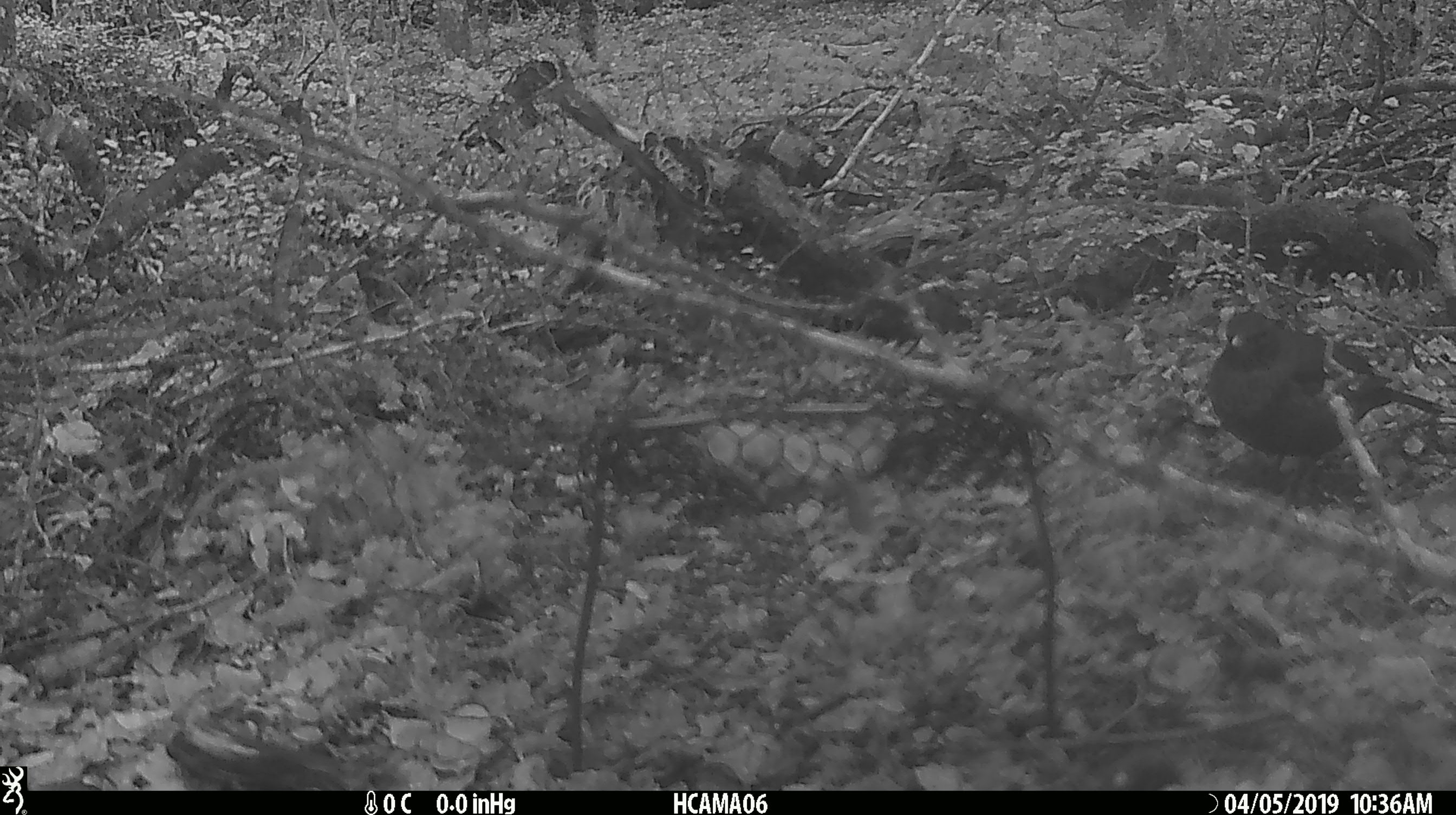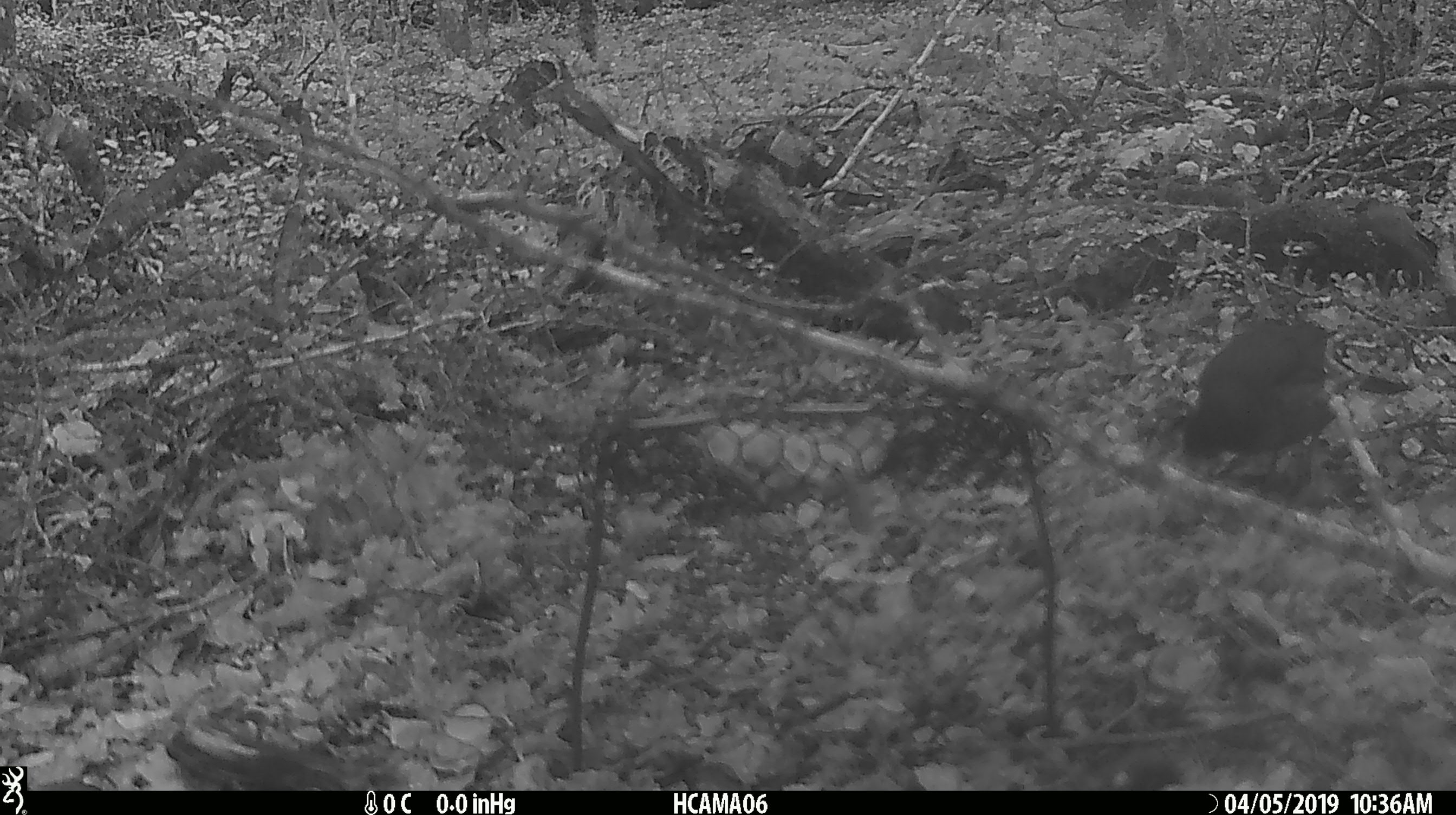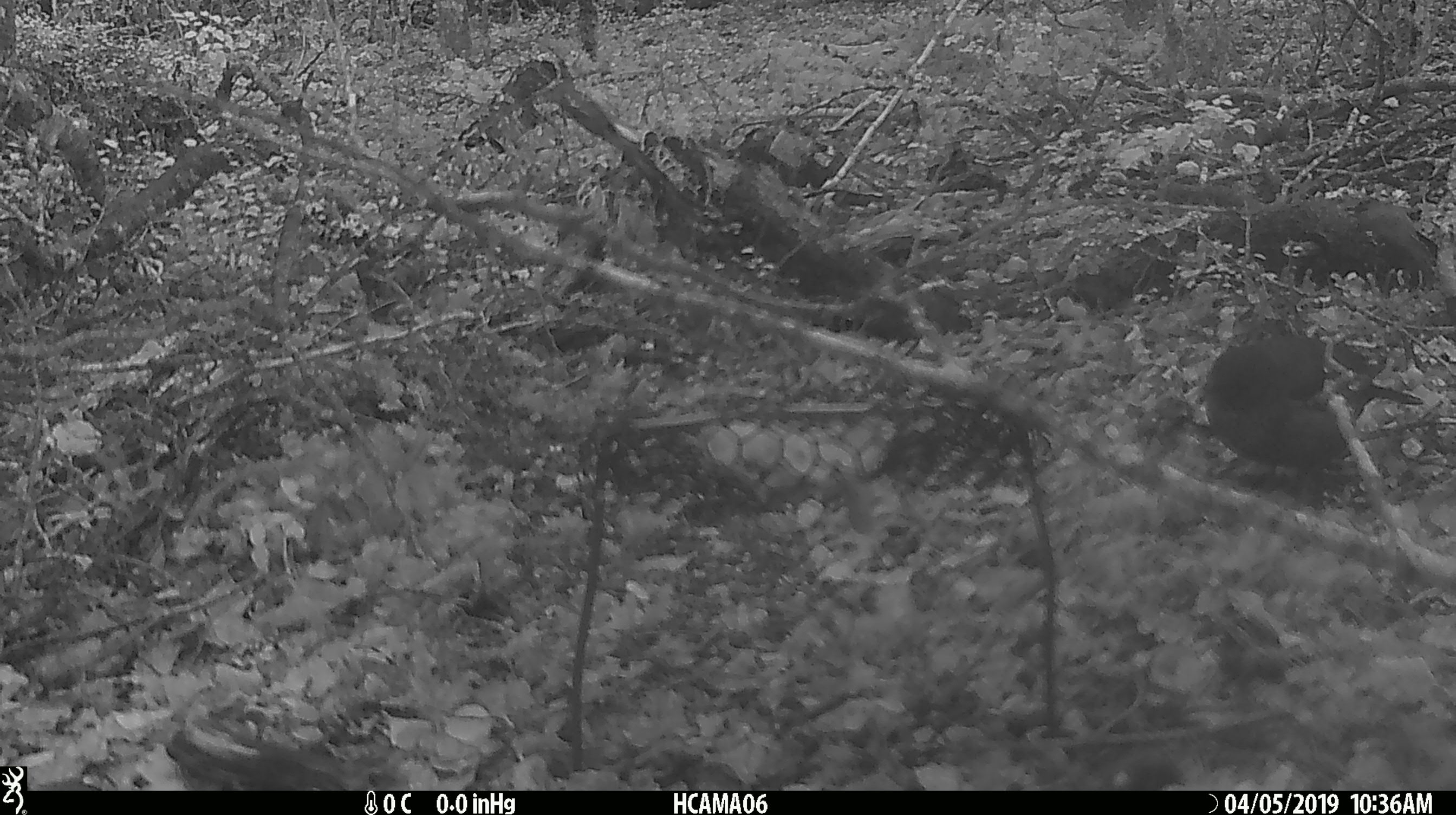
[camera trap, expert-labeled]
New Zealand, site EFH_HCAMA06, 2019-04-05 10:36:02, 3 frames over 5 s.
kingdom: Animalia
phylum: Chordata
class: Aves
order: Passeriformes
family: Turdidae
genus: Turdus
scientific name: Turdus merula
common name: eurasian blackbird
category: blackbird